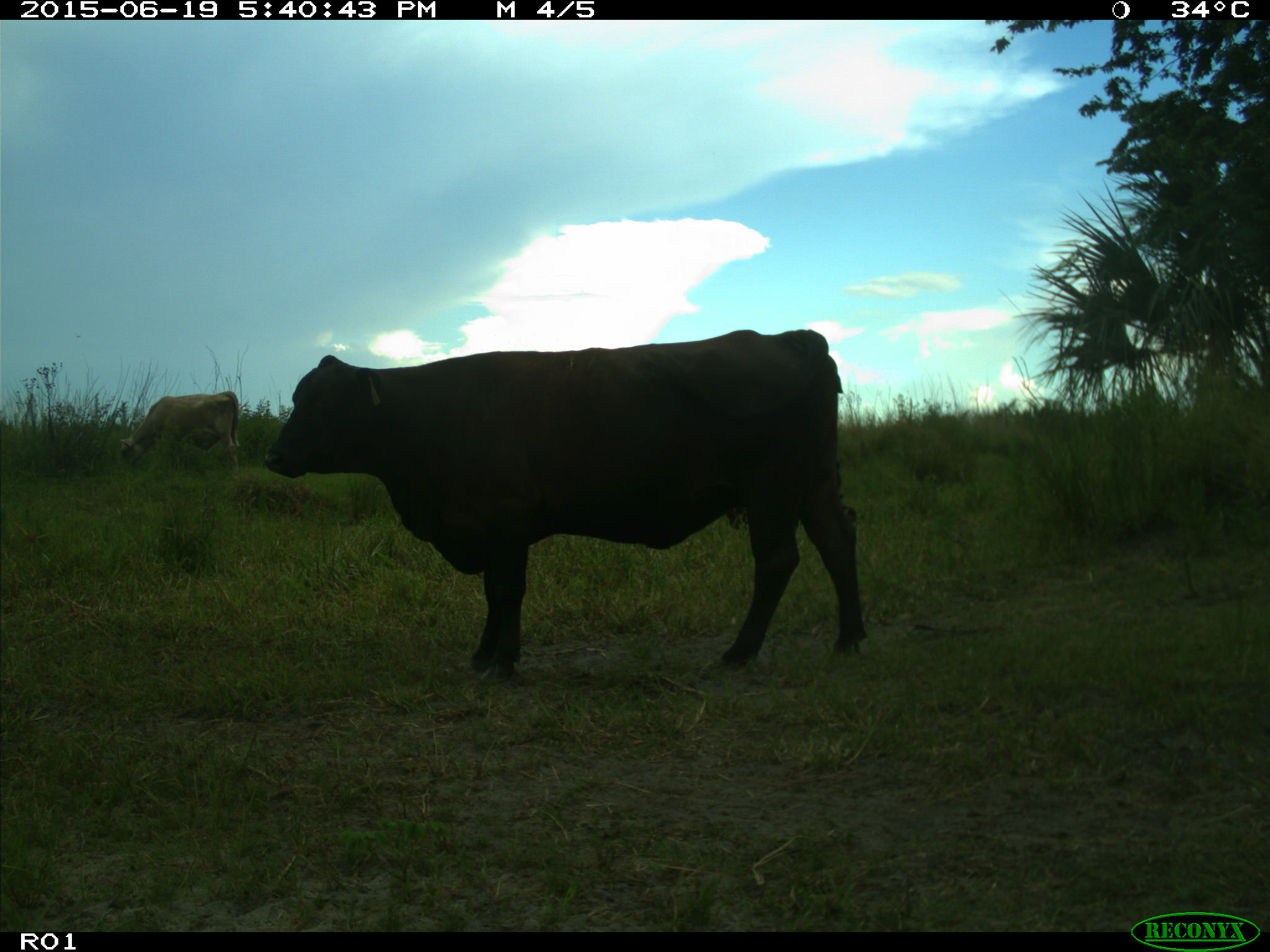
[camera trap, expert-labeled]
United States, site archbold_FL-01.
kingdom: Animalia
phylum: Chordata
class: Mammalia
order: Artiodactyla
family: Bovidae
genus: Bos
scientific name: Bos taurus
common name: domestic cow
Bos taurus (domestic cow).